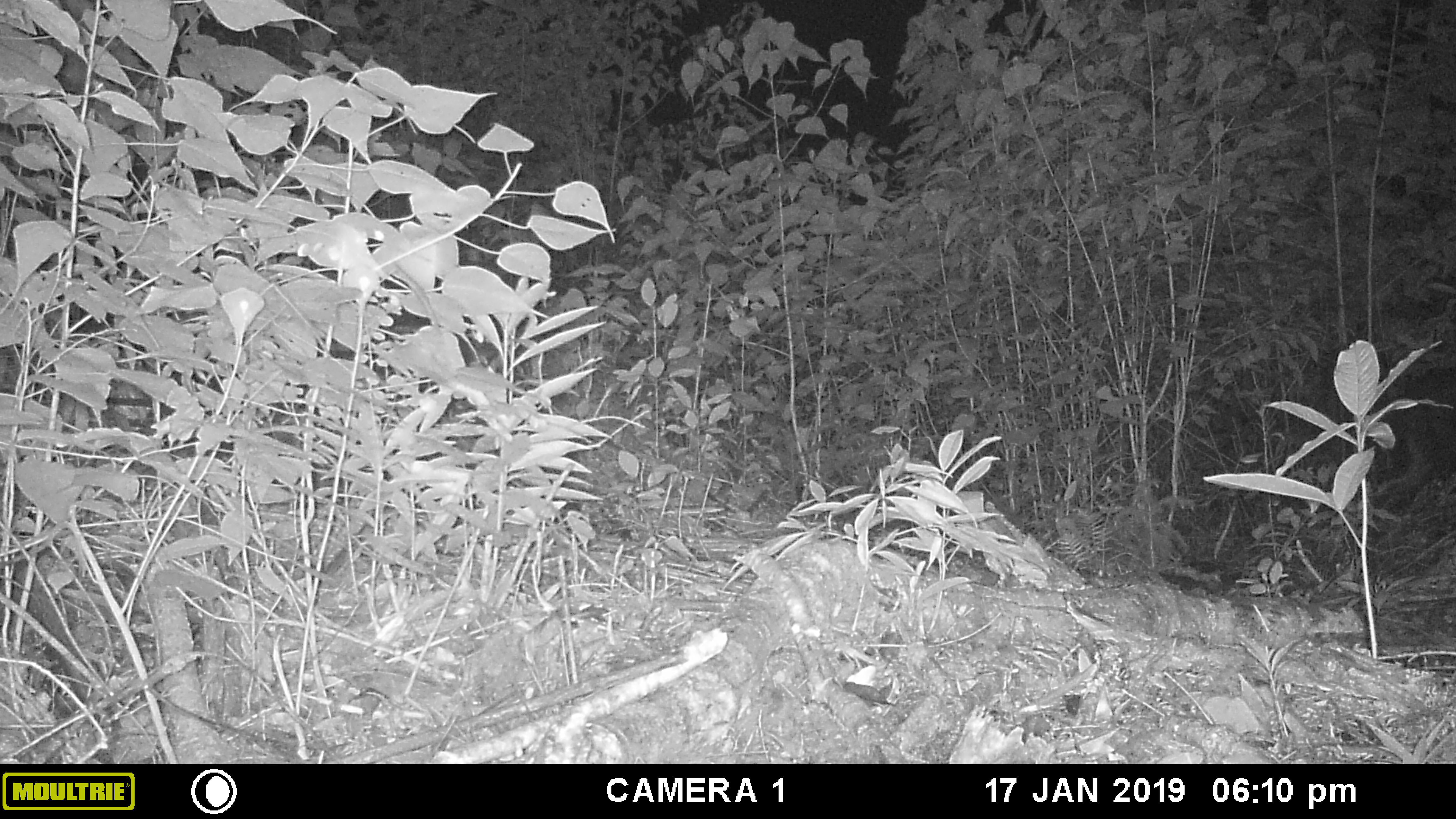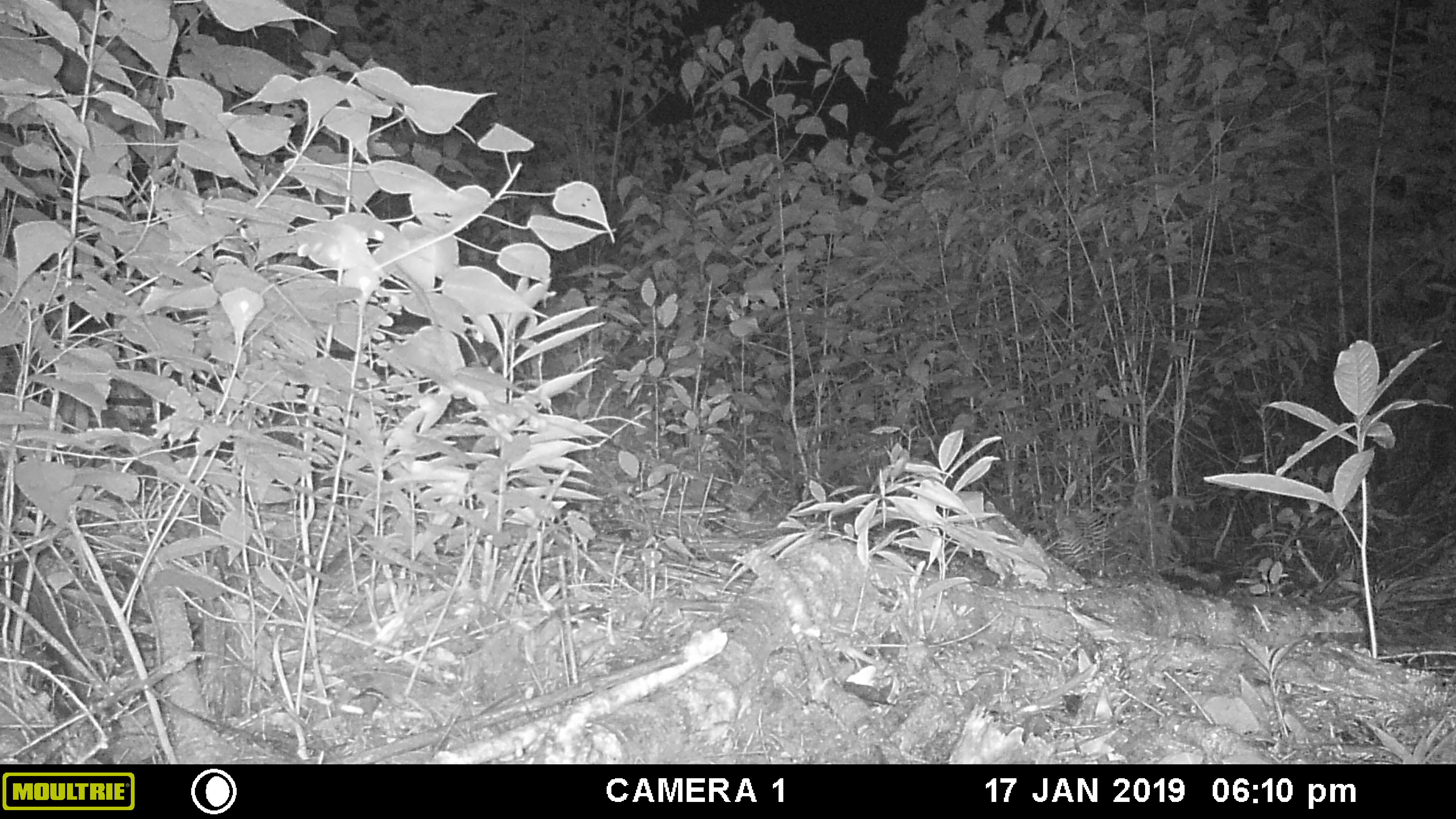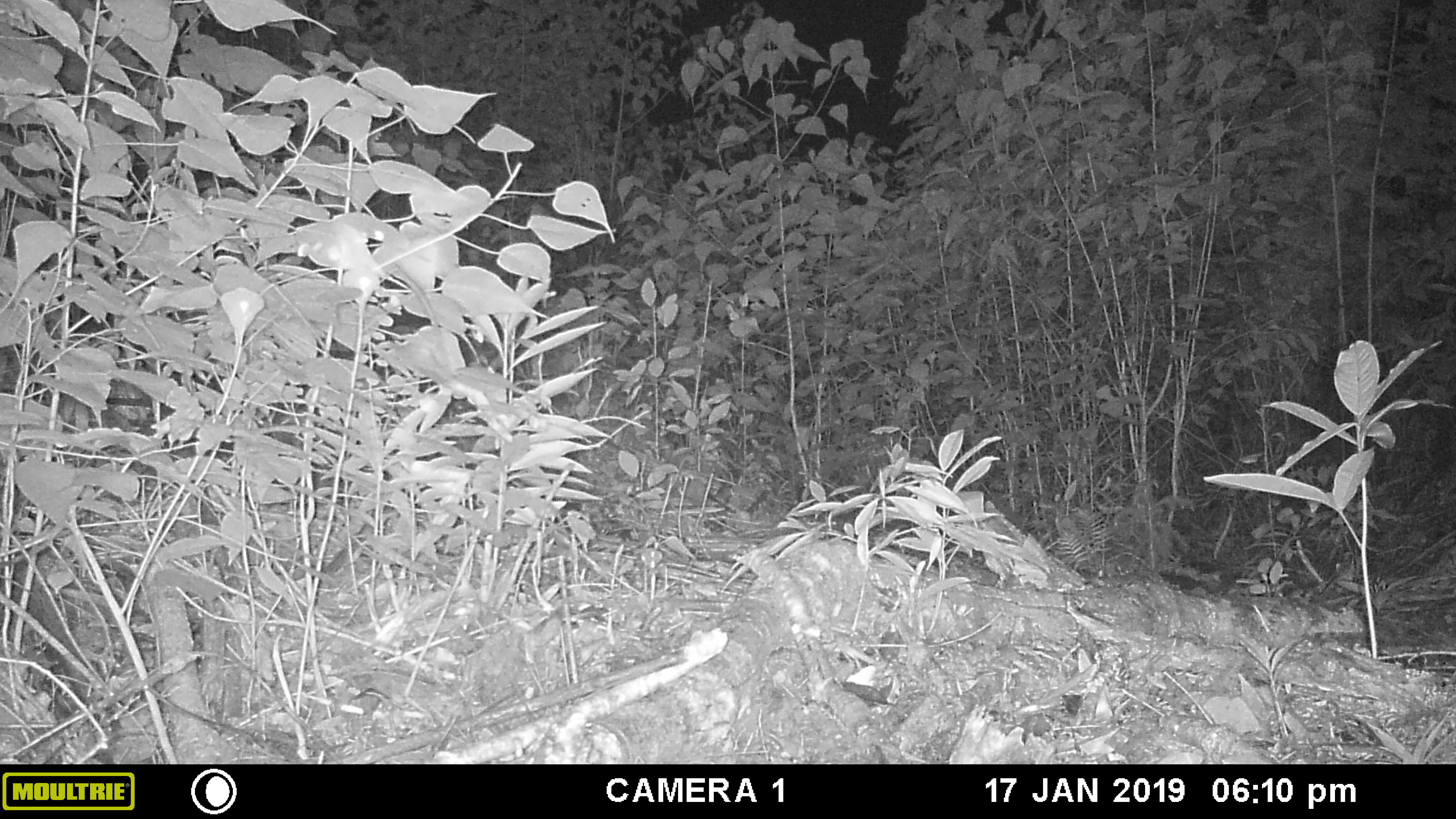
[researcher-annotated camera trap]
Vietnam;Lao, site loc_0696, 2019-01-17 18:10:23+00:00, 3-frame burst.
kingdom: Animalia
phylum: Chordata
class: Mammalia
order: Artiodactyla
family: Bovidae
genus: Capricornis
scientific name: Capricornis sumatraensis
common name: chinese serow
Chinese serow (Capricornis sumatraensis). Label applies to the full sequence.